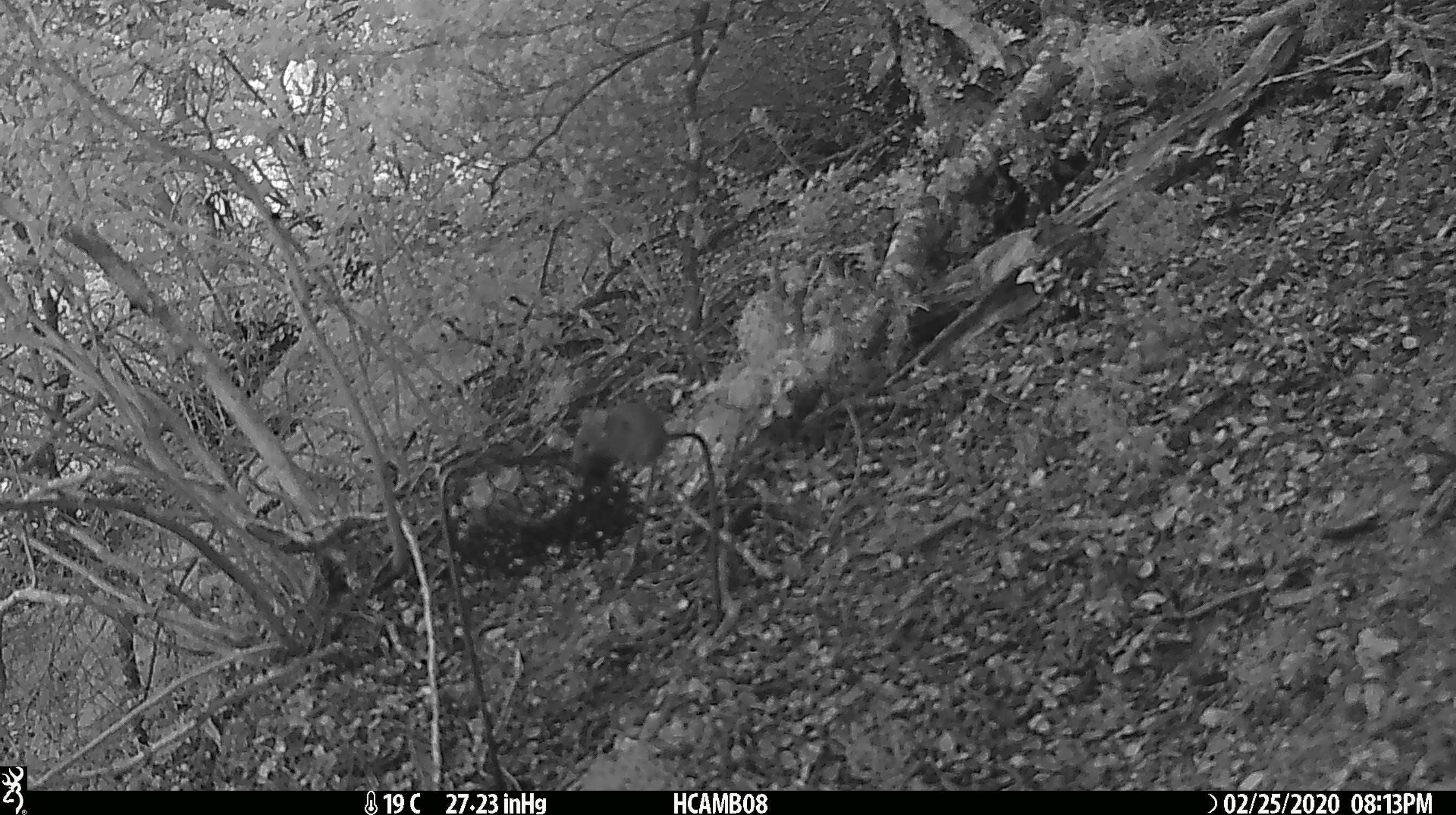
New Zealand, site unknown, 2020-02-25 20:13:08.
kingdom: Animalia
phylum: Chordata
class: Mammalia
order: Rodentia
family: Muridae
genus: Mus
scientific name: Mus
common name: mouse